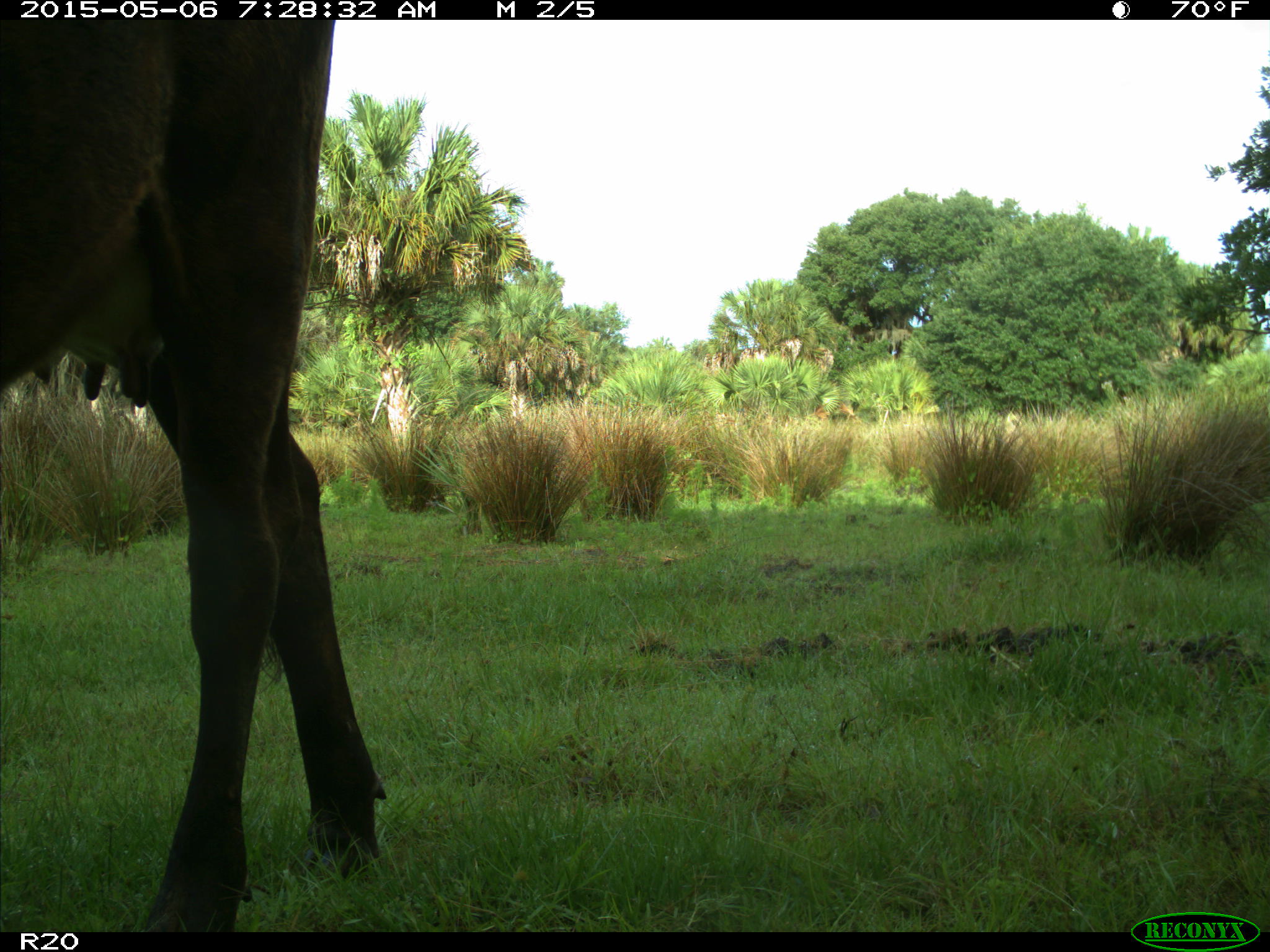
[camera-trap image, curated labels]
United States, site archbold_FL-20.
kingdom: Animalia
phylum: Chordata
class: Mammalia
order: Artiodactyla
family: Bovidae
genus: Bos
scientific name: Bos taurus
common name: domestic cow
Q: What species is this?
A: Bos taurus (domestic cow).